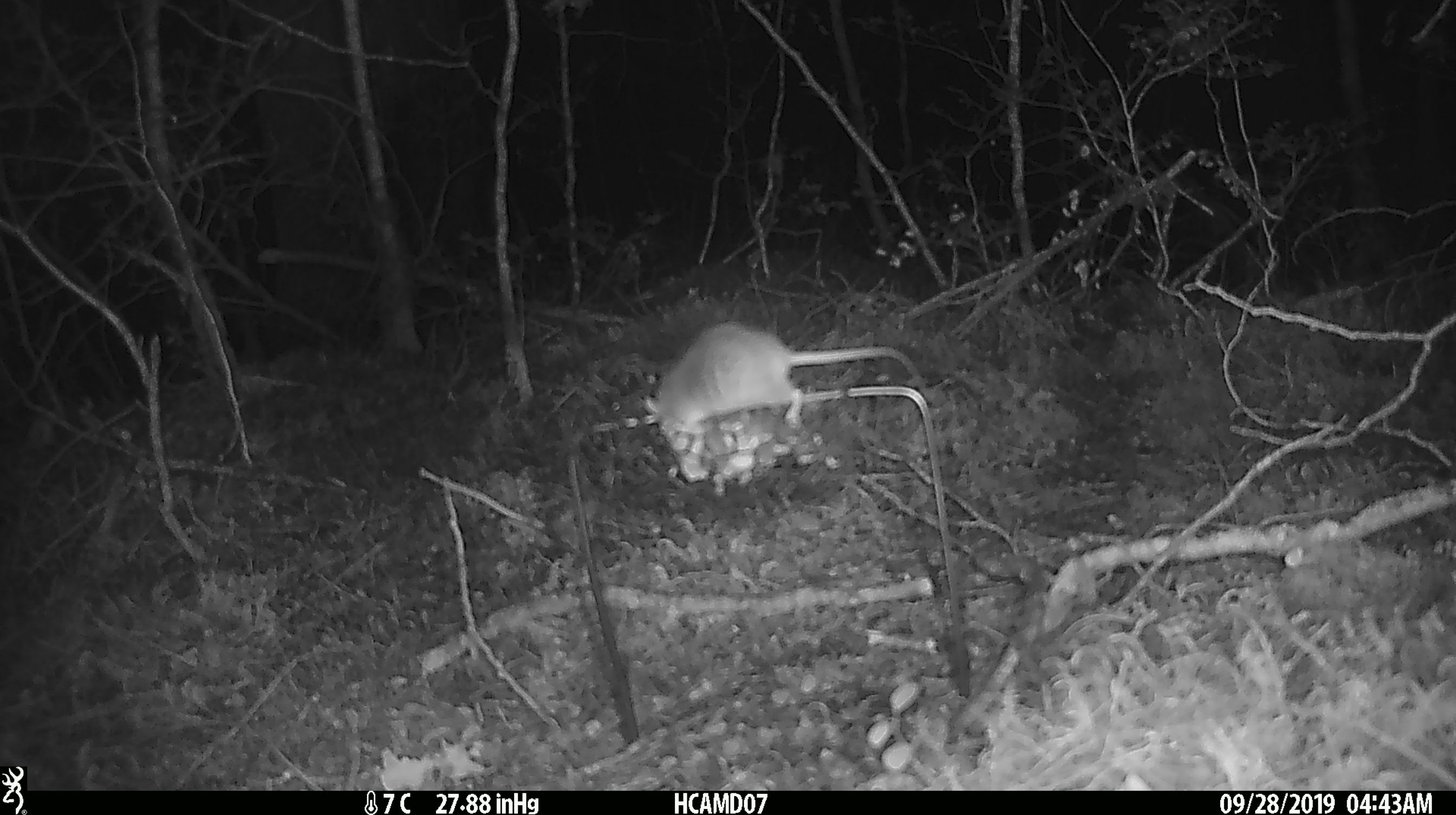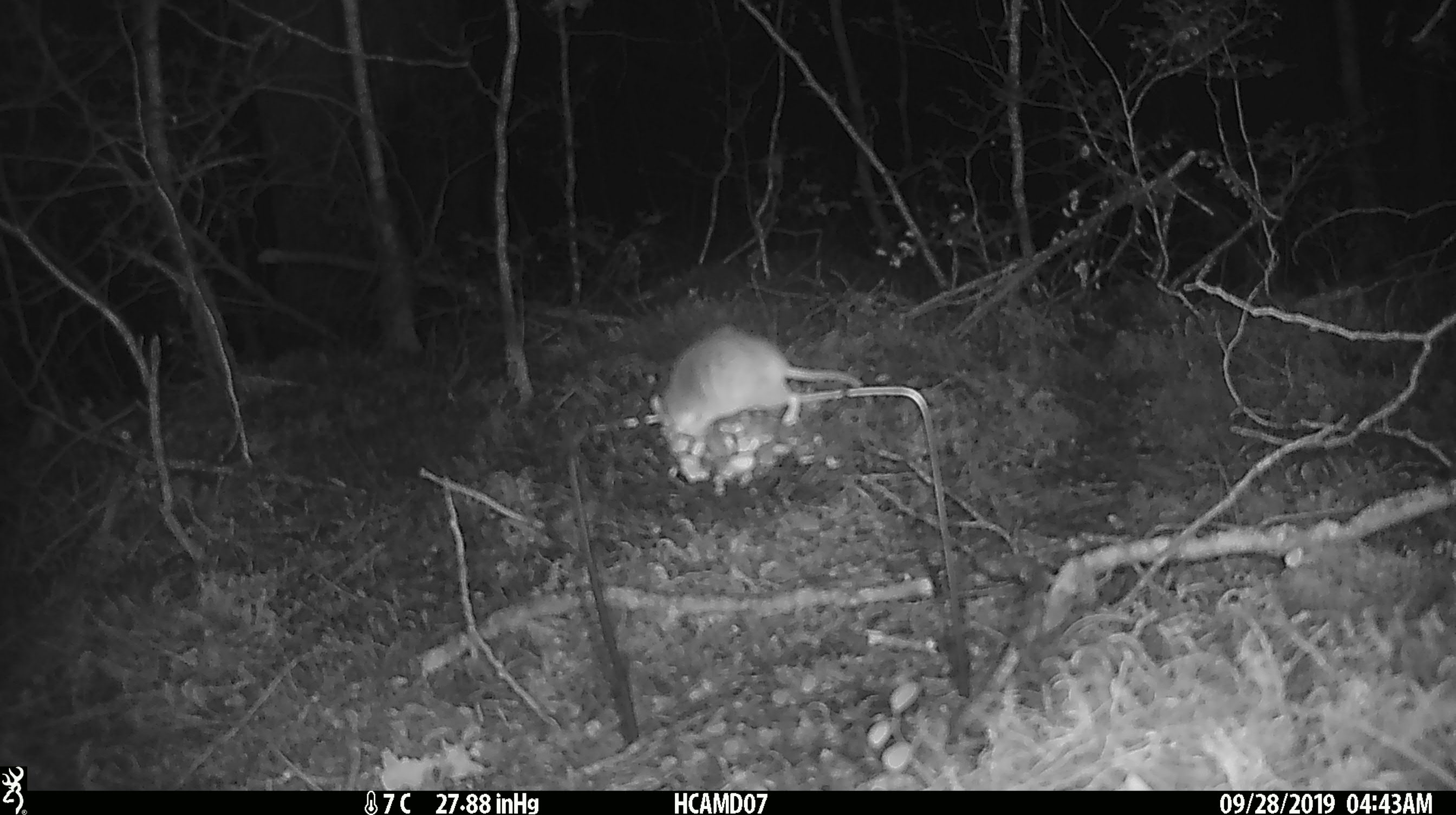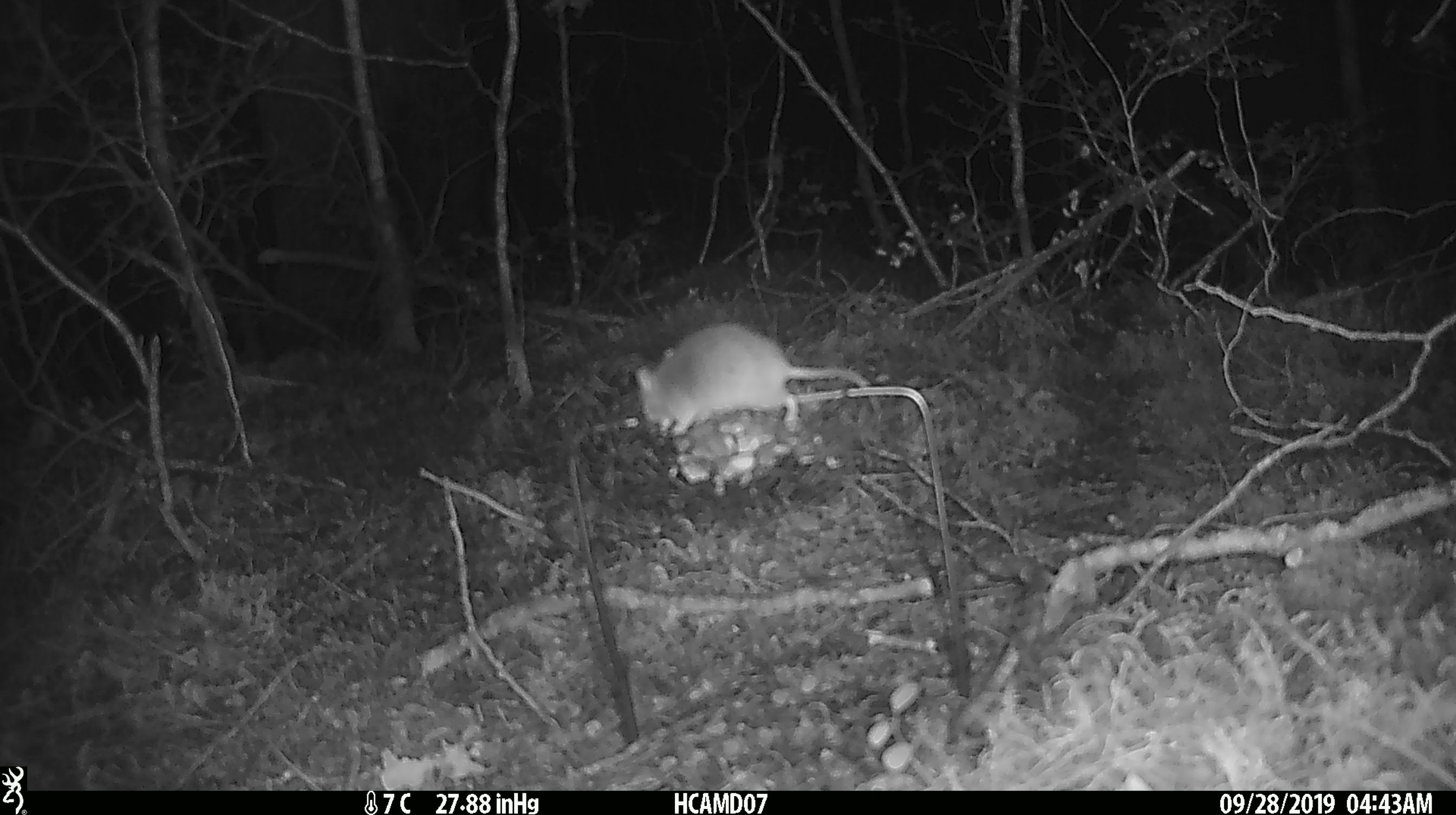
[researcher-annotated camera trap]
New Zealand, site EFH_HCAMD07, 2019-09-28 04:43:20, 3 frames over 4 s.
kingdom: Animalia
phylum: Chordata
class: Mammalia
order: Rodentia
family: Muridae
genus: Mus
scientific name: Mus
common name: mouse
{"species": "mouse (Mus)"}